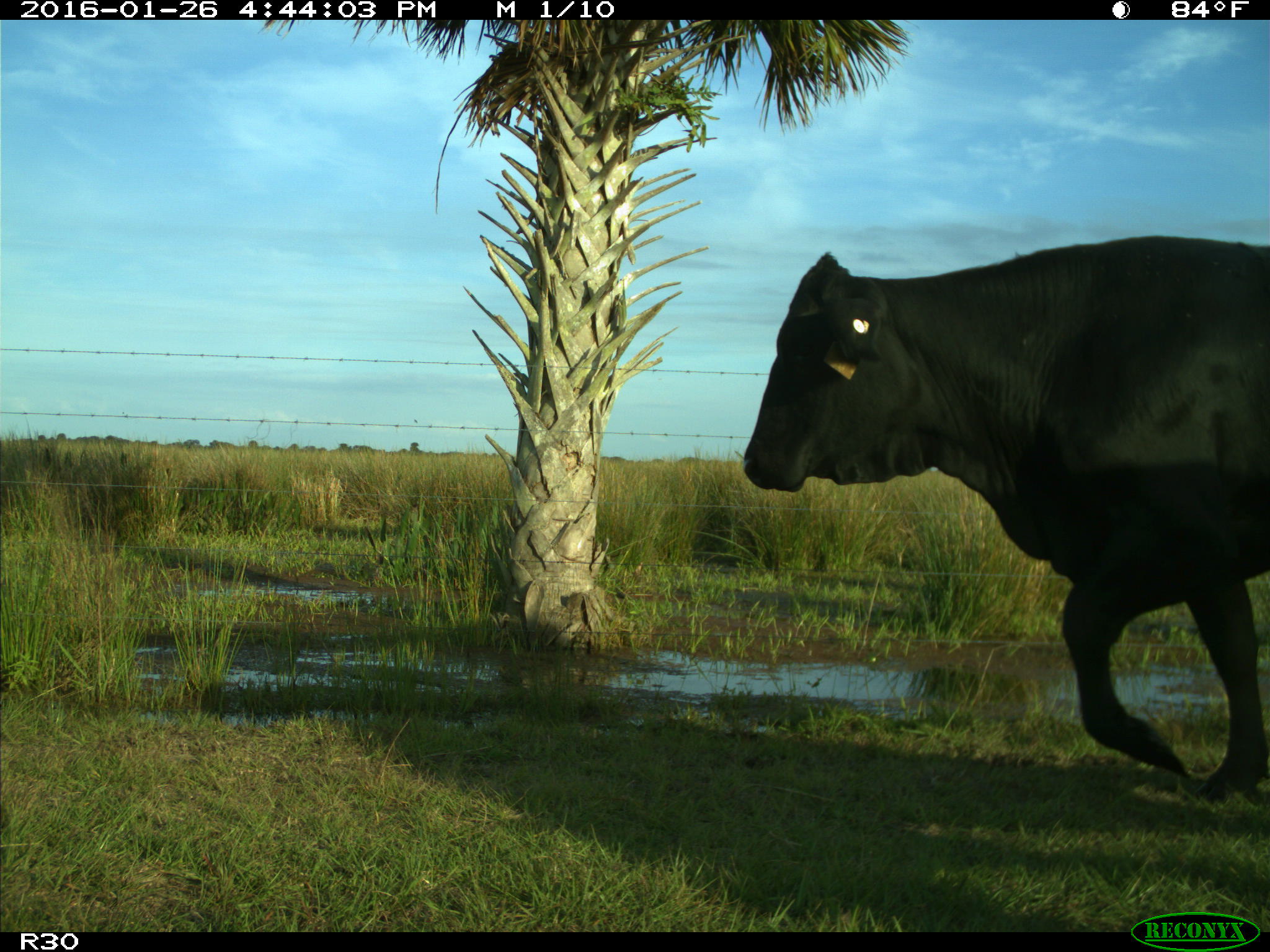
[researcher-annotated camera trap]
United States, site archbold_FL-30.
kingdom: Animalia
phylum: Chordata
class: Mammalia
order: Artiodactyla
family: Bovidae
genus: Bos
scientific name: Bos taurus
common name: domestic cow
Bos taurus (domestic cow).